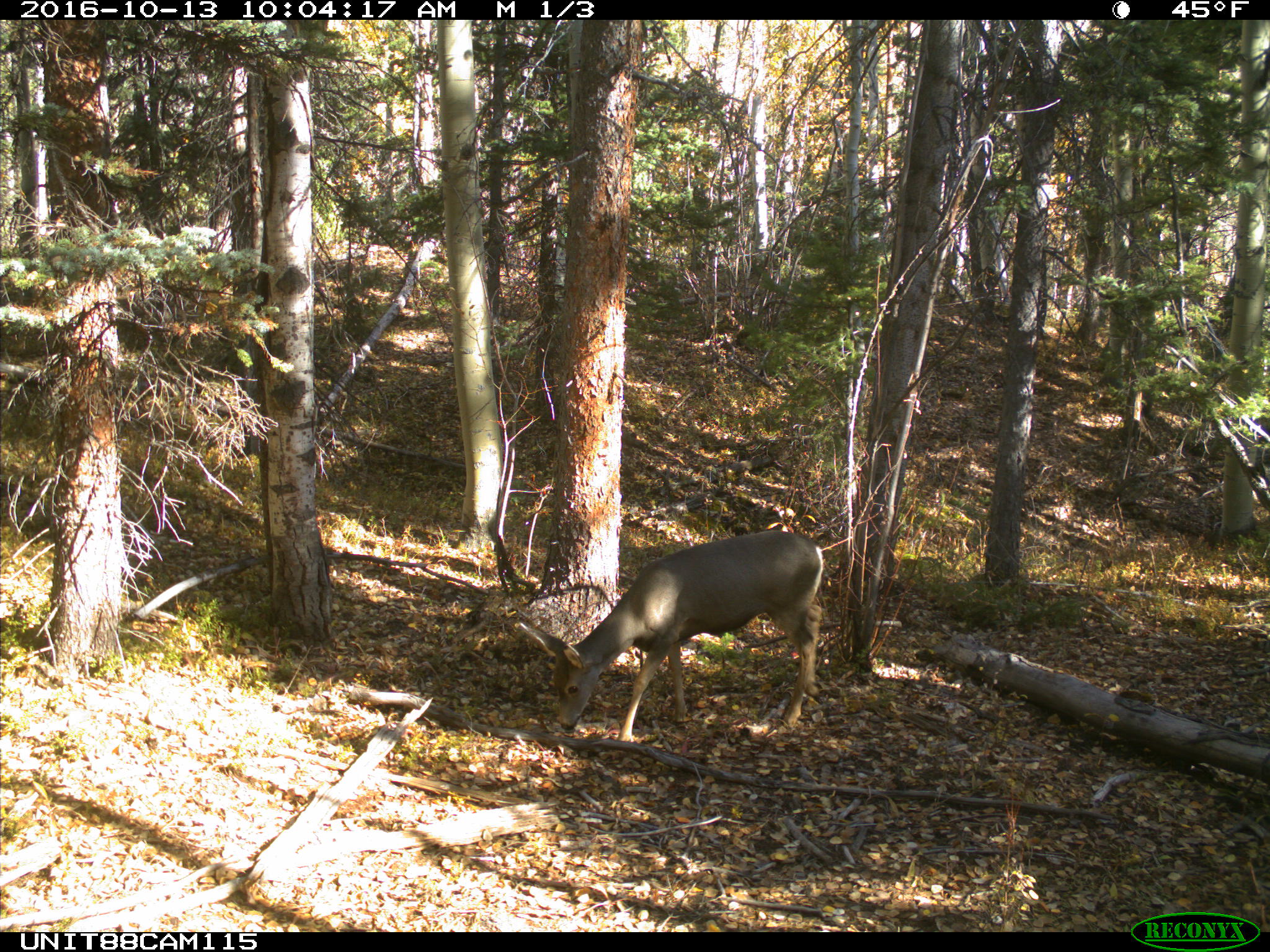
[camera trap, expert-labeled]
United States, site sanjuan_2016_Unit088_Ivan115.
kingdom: Animalia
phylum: Chordata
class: Mammalia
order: Artiodactyla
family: Cervidae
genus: Odocoileus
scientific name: Odocoileus hemionus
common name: mule deer